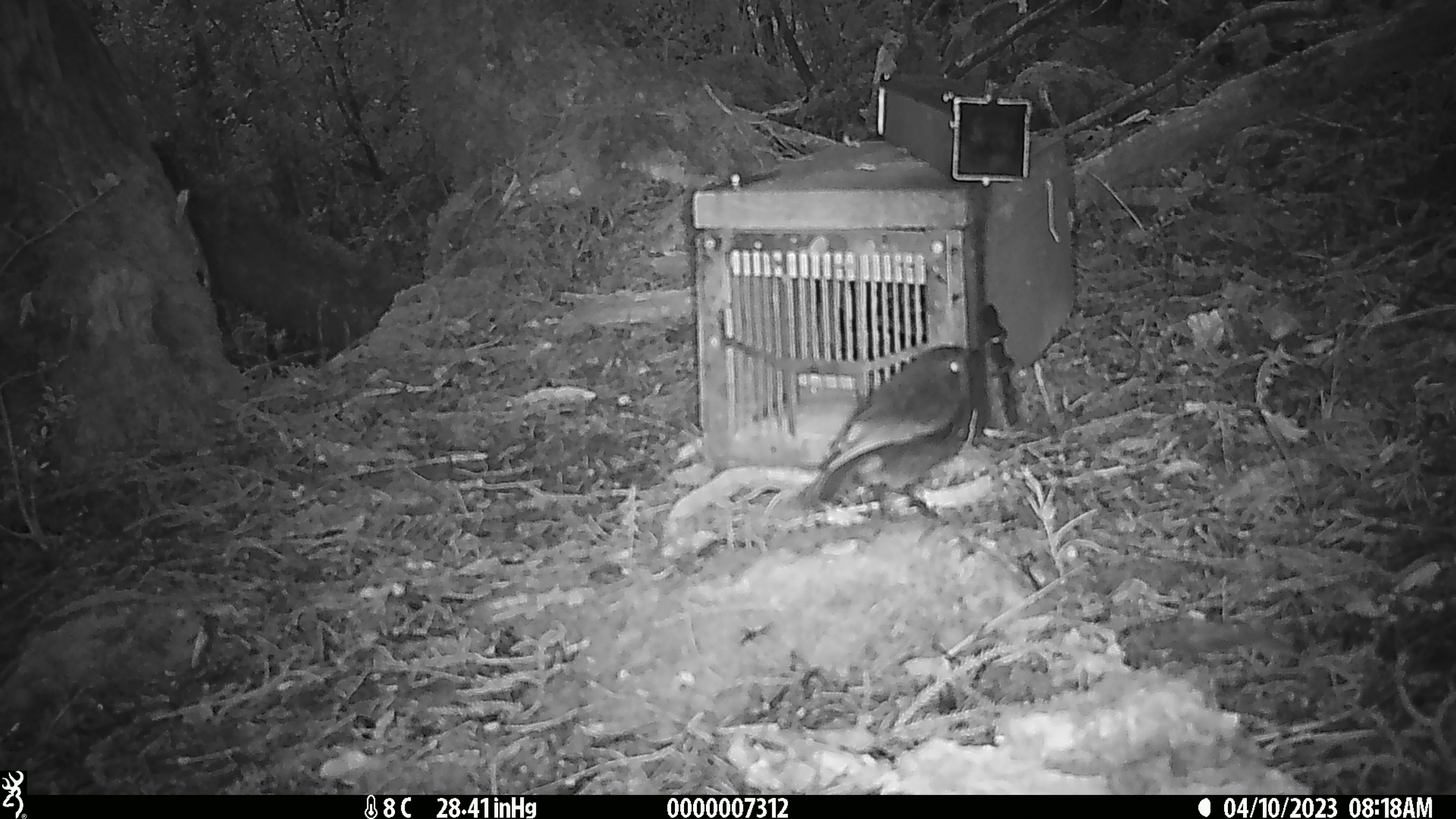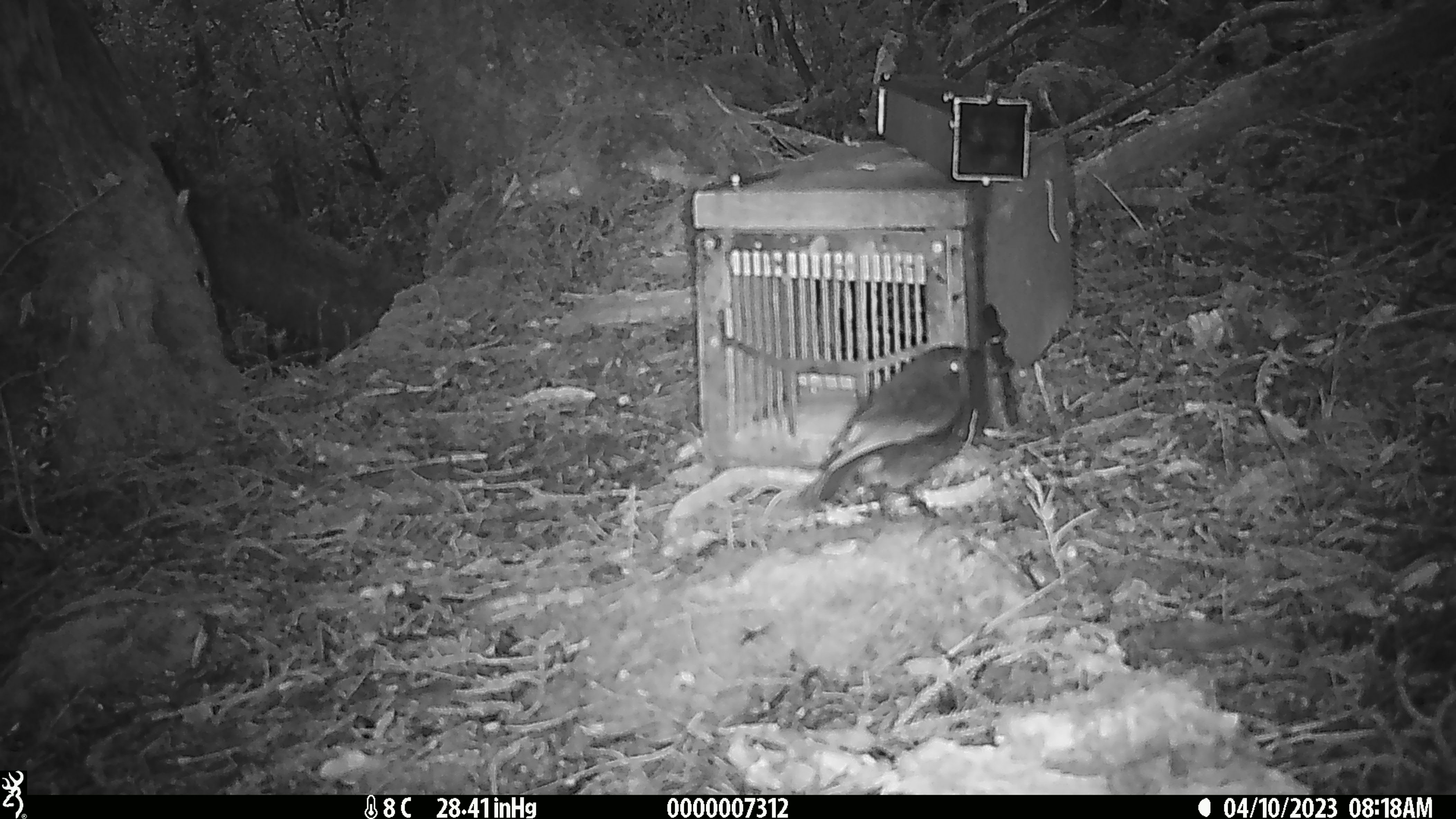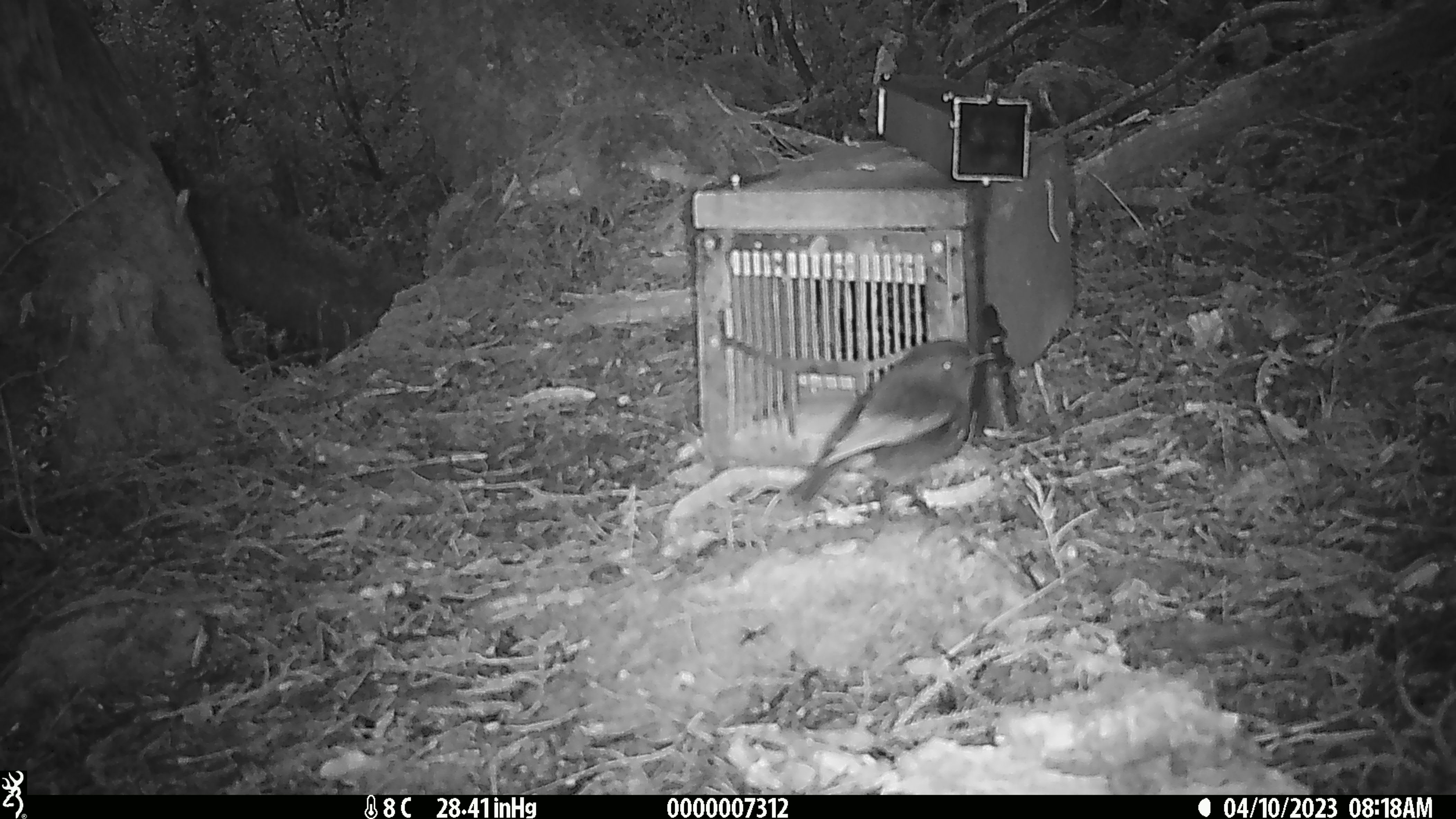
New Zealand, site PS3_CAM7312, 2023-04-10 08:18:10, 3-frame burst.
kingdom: Animalia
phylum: Chordata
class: Aves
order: Passeriformes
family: Petroicidae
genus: Petroica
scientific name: Petroica australis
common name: new zealand robin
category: robin